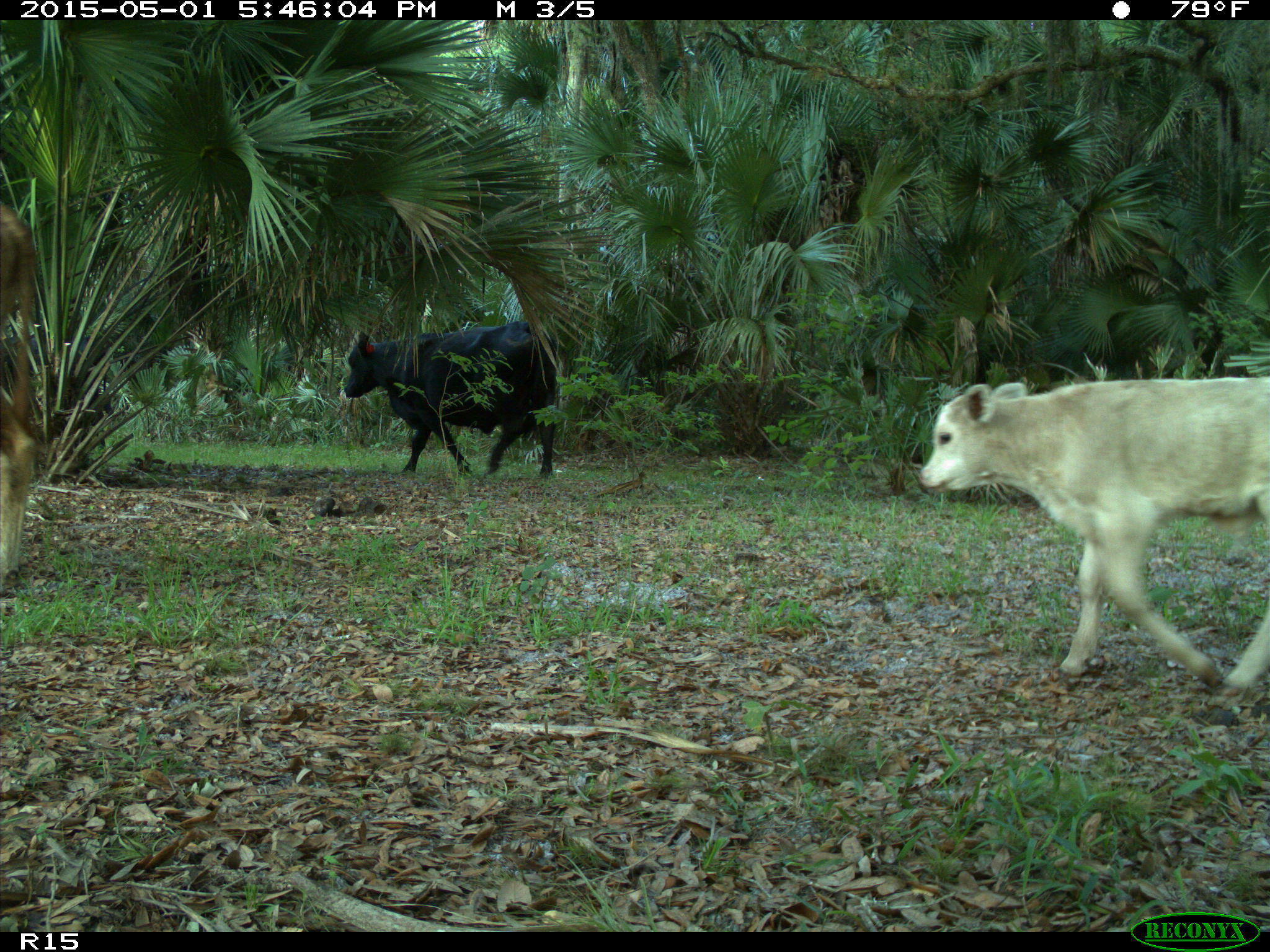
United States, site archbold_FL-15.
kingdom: Animalia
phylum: Chordata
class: Mammalia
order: Artiodactyla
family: Bovidae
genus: Bos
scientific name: Bos taurus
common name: domestic cow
Bos taurus (domestic cow).